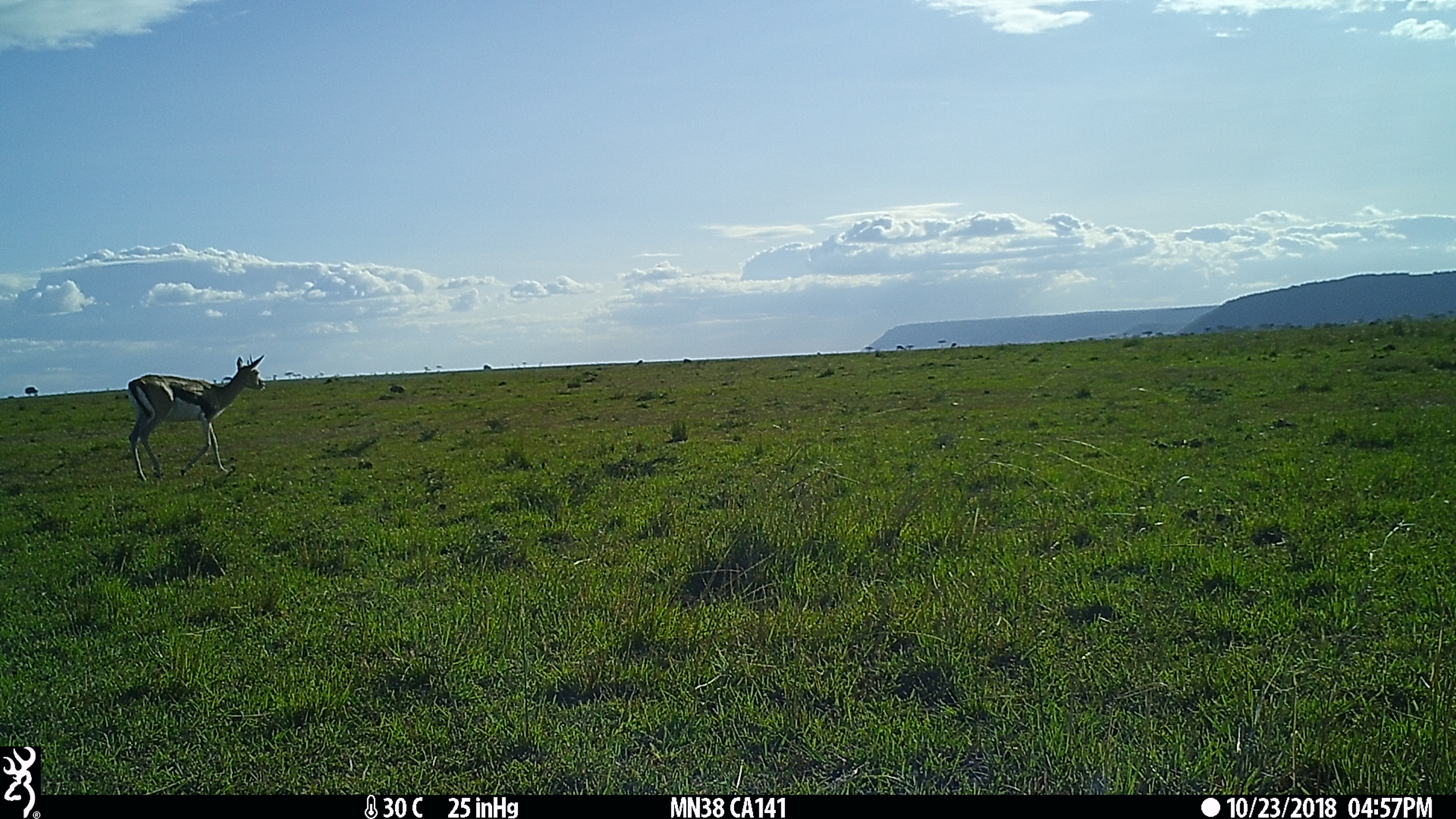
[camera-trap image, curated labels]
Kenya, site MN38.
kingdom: Animalia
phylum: Chordata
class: Mammalia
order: Artiodactyla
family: Bovidae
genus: Eudorcas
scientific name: Eudorcas thomsonii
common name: thomon's gazelle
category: gazelle thomsons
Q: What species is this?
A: Gazelle thomsons (thomon's gazelle) (Eudorcas thomsonii).